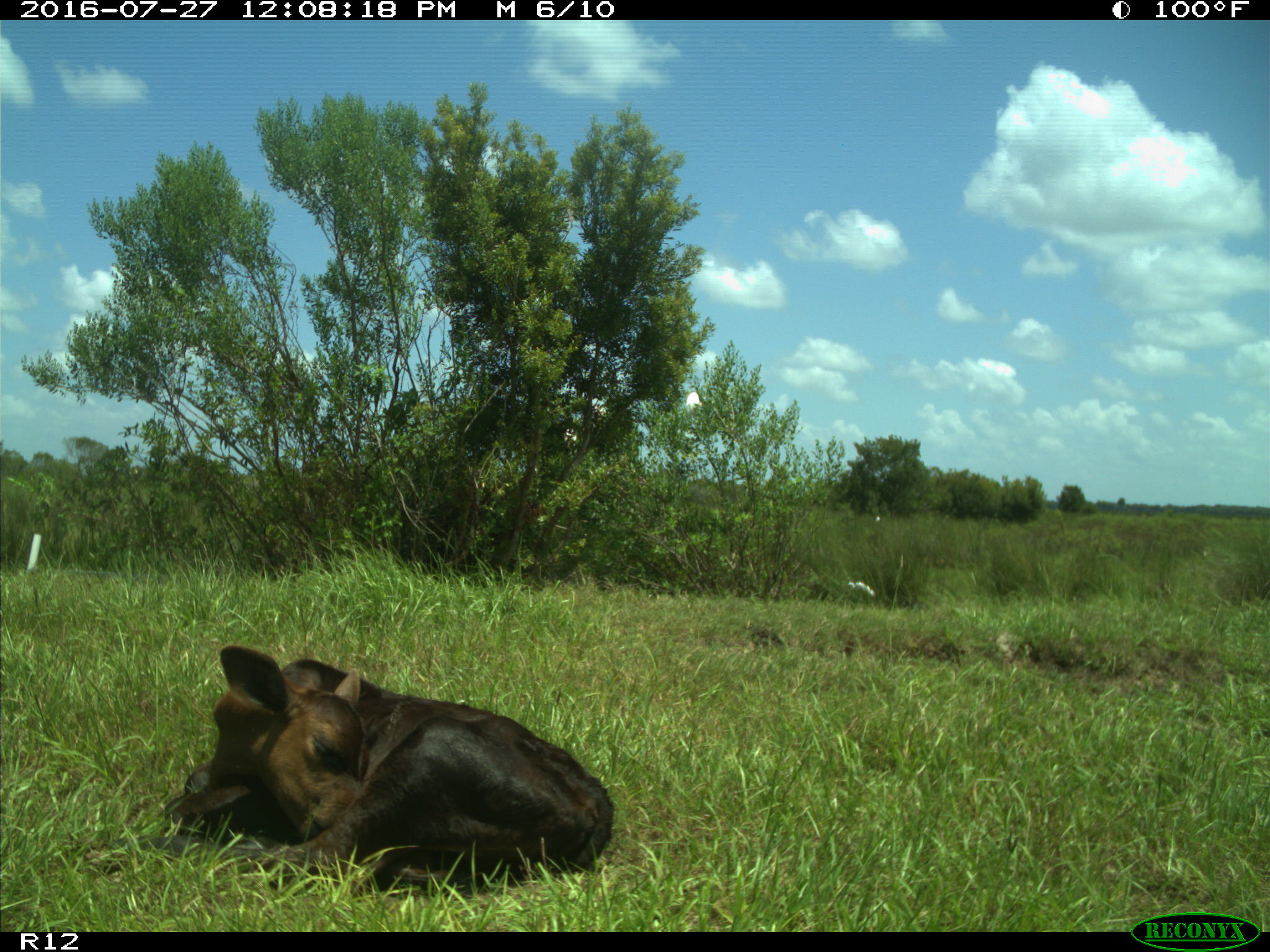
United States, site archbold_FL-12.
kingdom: Animalia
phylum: Chordata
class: Mammalia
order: Artiodactyla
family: Bovidae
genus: Bos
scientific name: Bos taurus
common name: domestic cow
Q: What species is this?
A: Bos taurus (domestic cow).